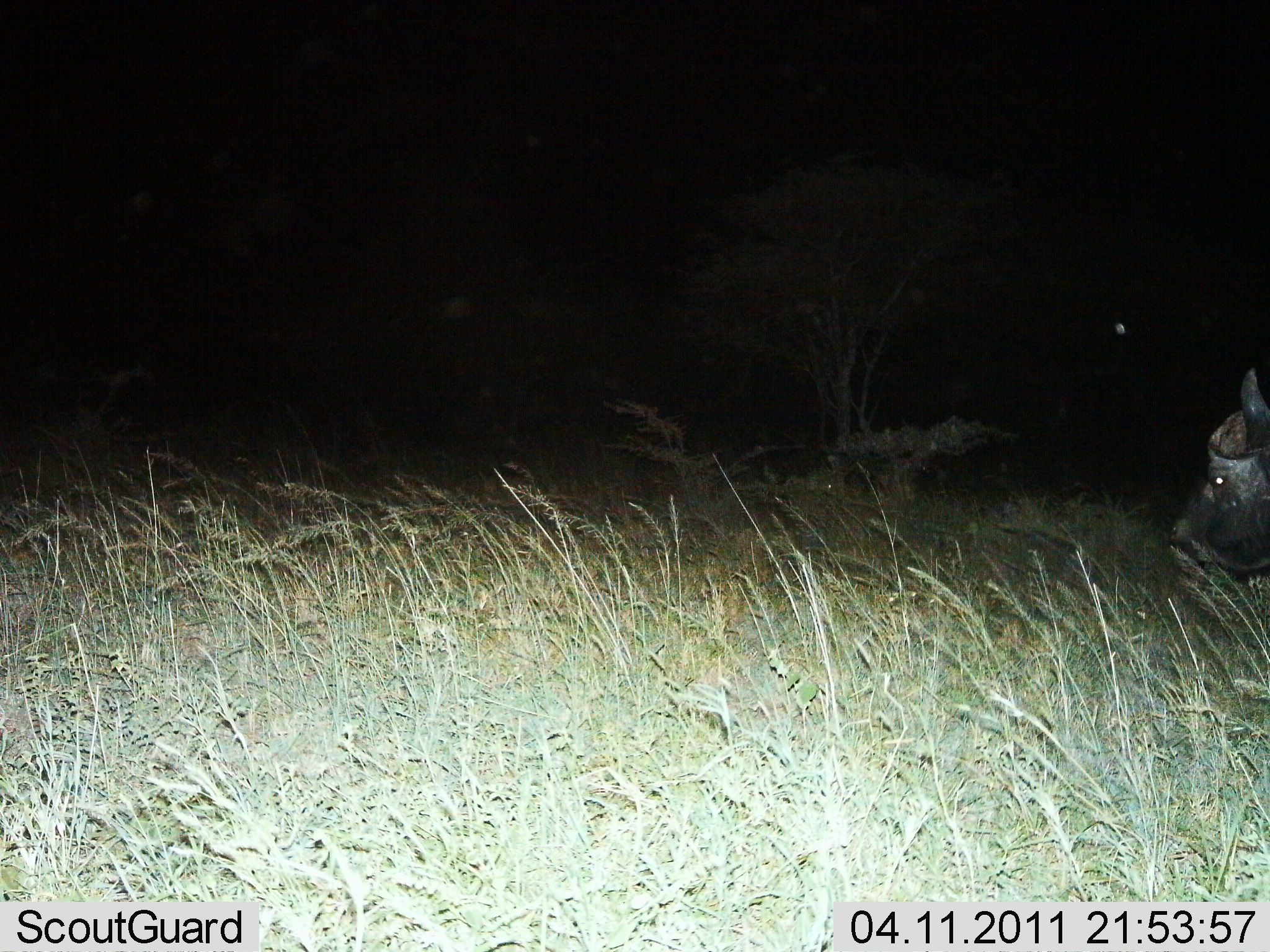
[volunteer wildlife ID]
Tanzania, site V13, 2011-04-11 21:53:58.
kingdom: Animalia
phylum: Chordata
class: Mammalia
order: Artiodactyla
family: Bovidae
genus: Syncerus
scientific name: Syncerus caffer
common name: cape buffalo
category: buffalo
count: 1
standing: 55%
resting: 9%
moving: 36%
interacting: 0%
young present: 0%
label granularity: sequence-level